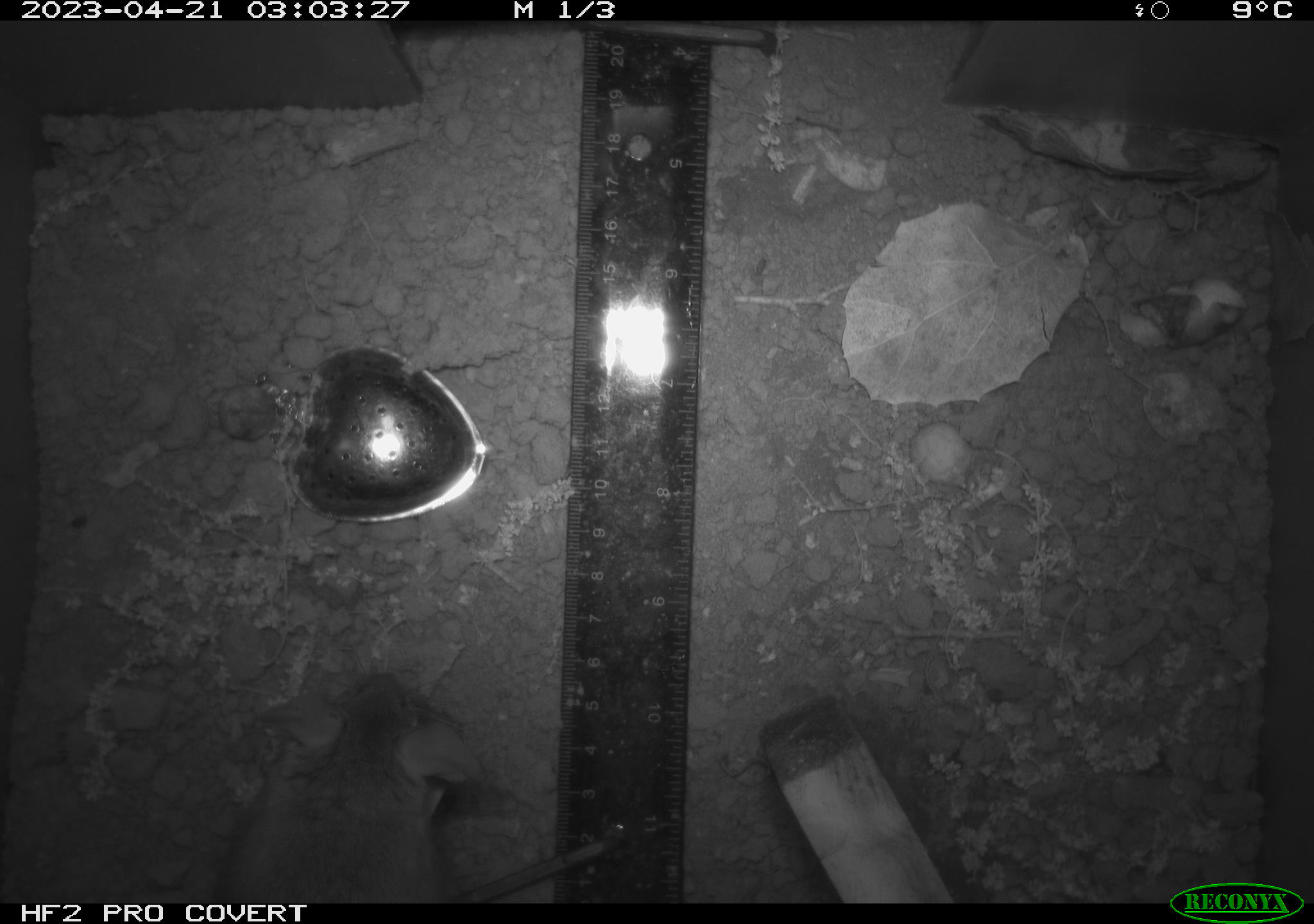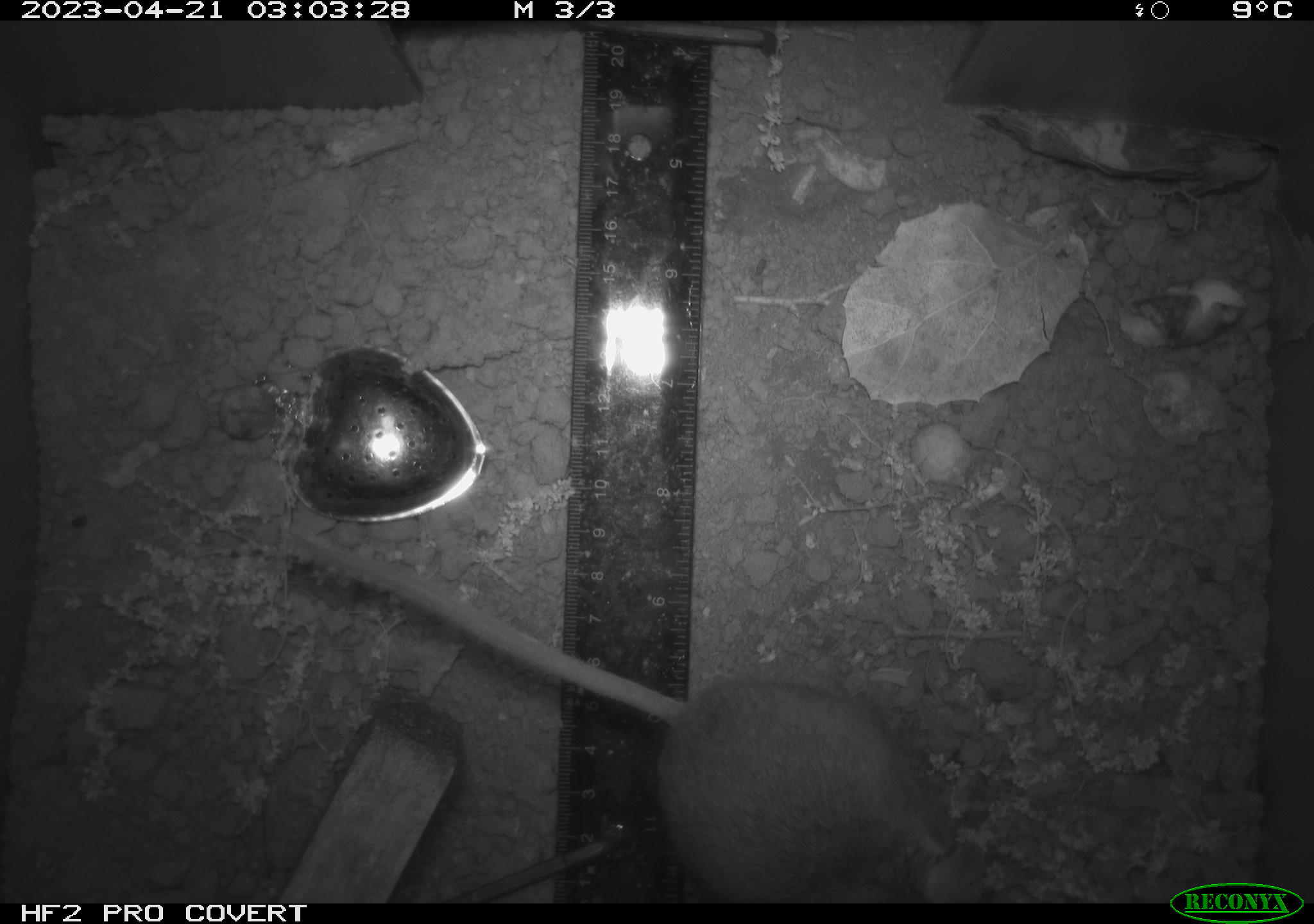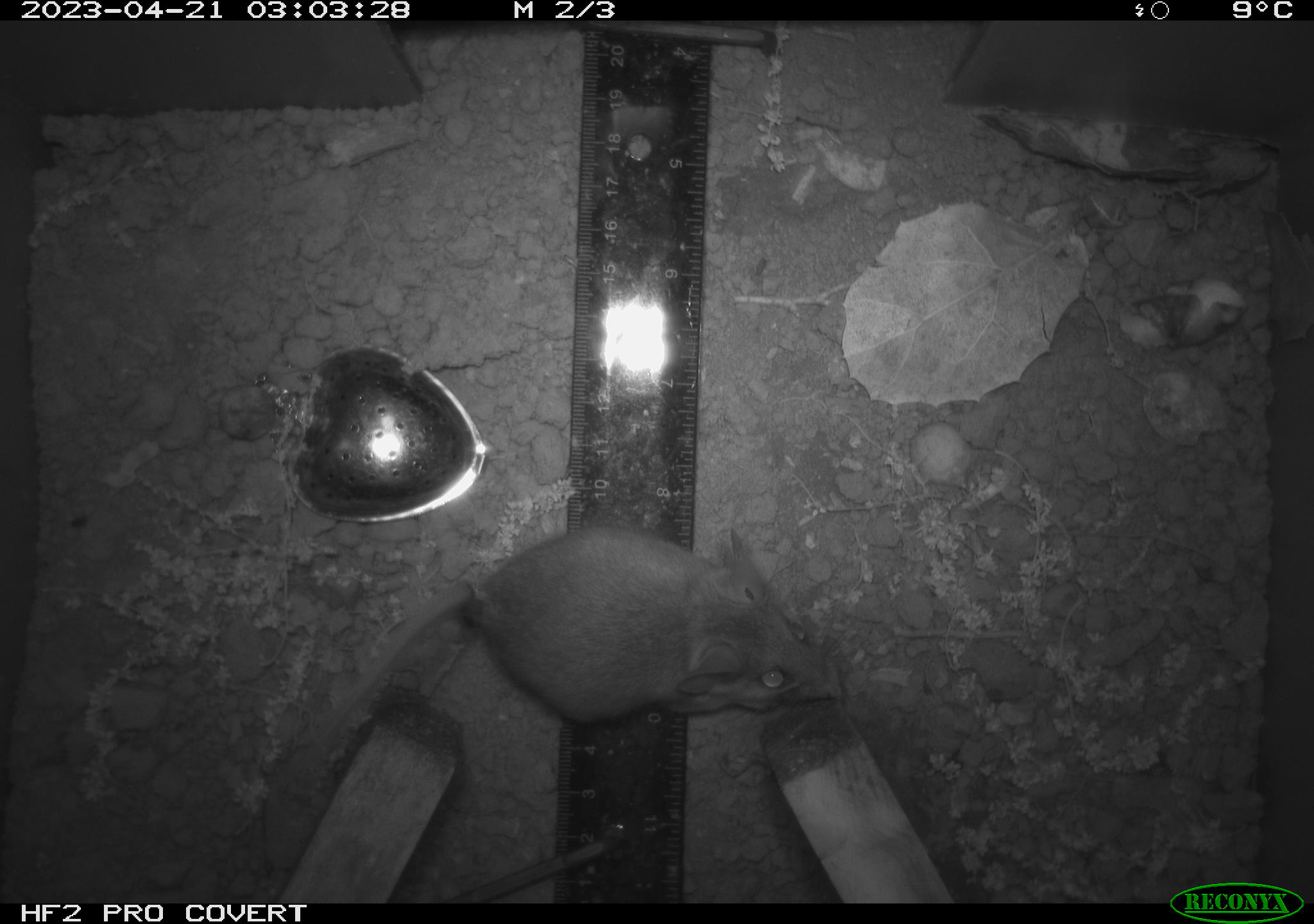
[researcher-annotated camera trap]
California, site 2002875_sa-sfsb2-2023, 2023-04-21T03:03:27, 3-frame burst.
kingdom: Animalia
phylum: Chordata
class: Mammalia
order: Rodentia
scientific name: Rodentia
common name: mouse species